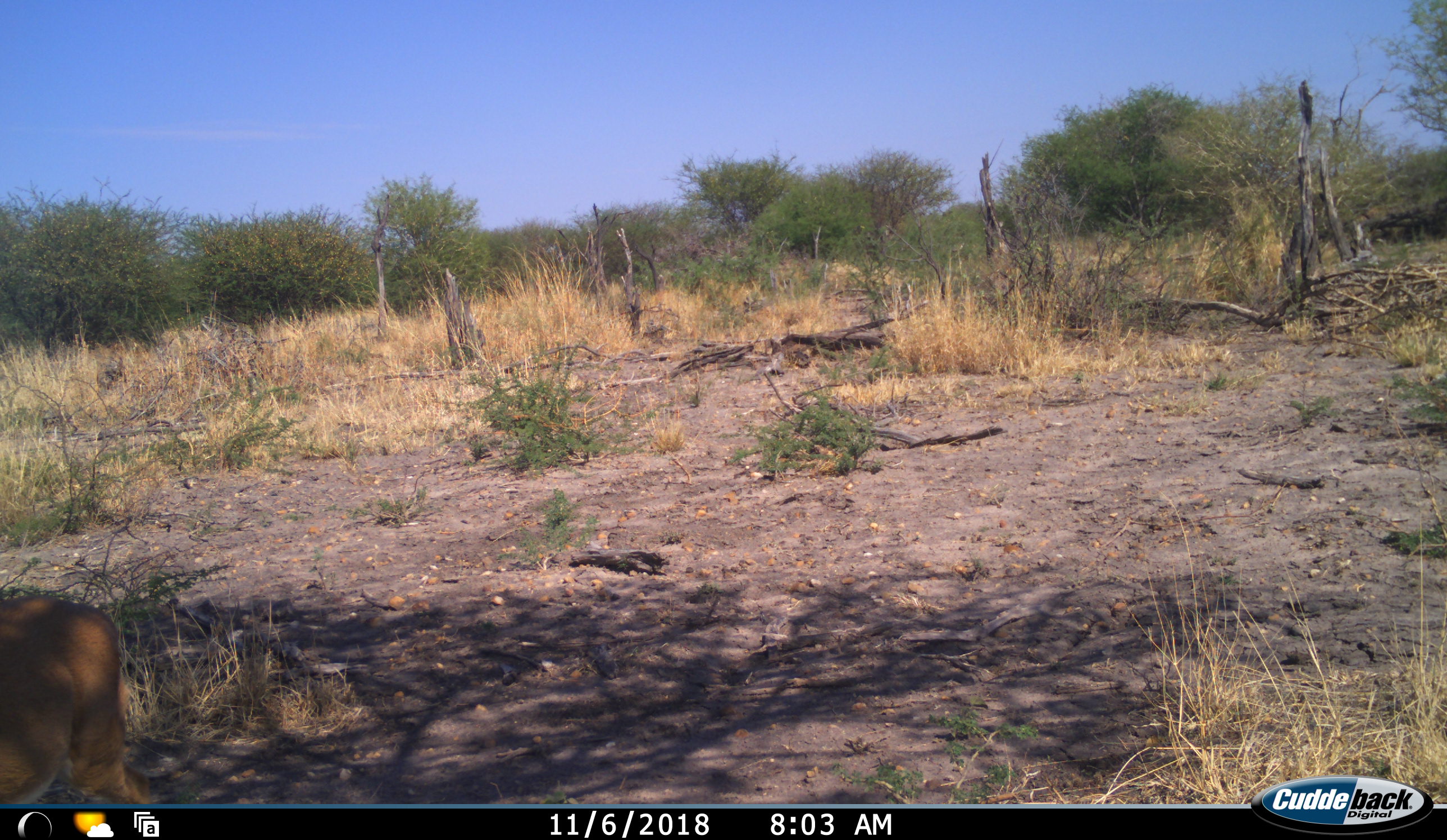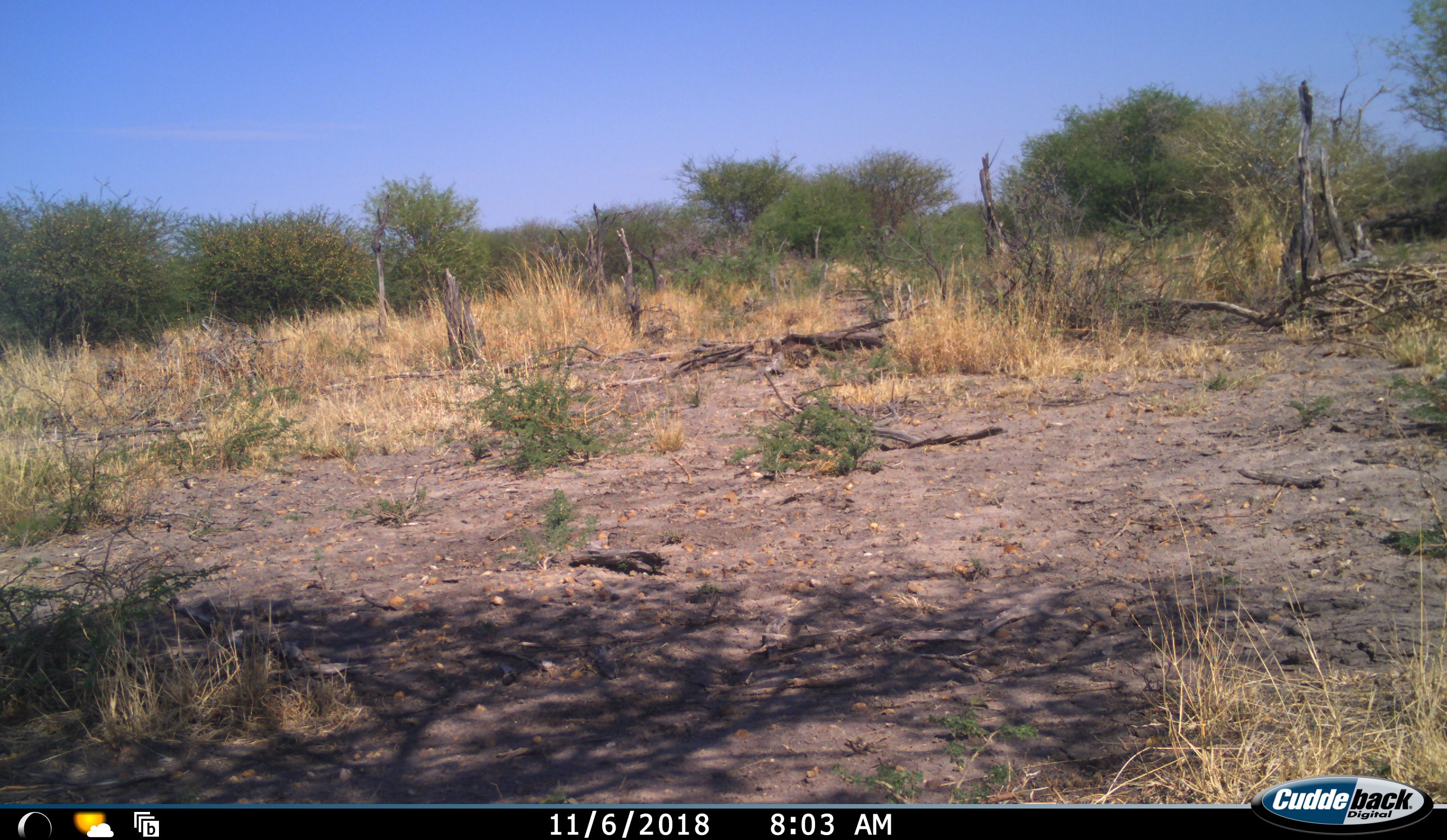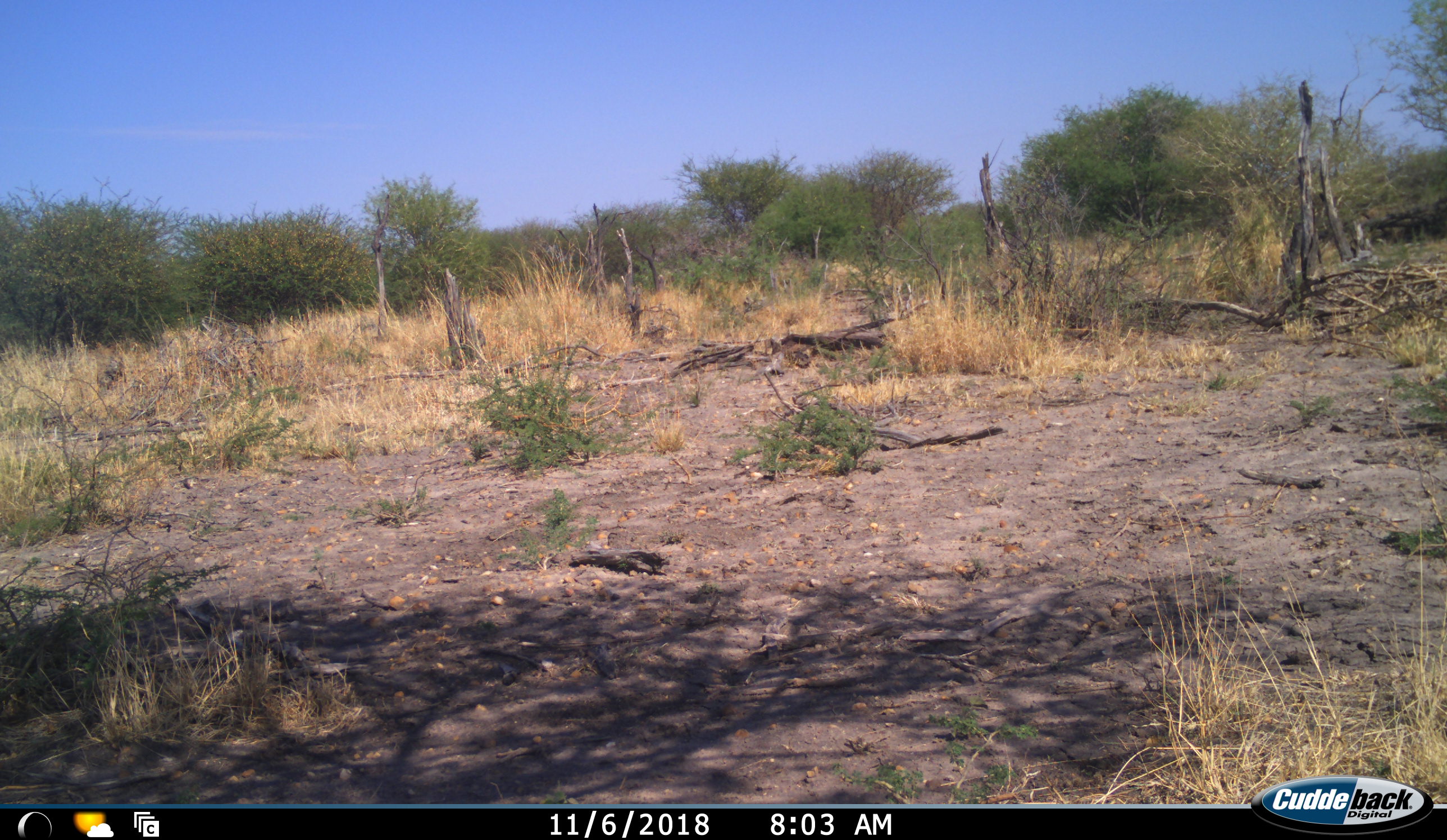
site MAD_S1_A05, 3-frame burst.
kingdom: Animalia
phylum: Chordata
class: Mammalia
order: Artiodactyla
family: Bovidae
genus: Aepyceros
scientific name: Aepyceros melampus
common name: impala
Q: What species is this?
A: Impala (Aepyceros melampus).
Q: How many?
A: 1.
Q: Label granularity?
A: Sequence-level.